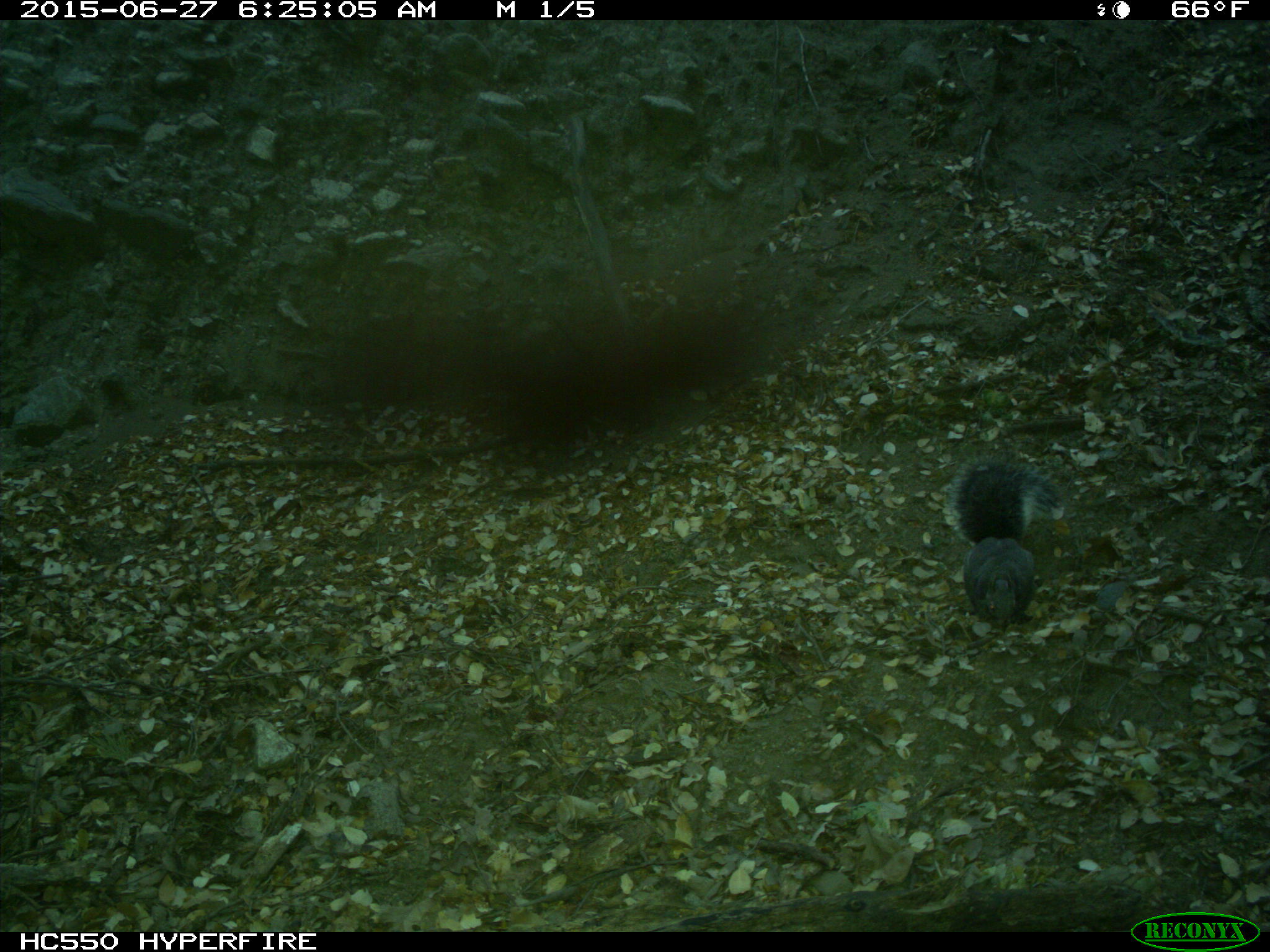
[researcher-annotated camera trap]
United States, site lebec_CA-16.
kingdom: Animalia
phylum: Chordata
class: Mammalia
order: Rodentia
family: Sciuridae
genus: Sciurus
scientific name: Sciurus carolinensis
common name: eastern gray squirrel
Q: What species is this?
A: Sciurus carolinensis (eastern gray squirrel).